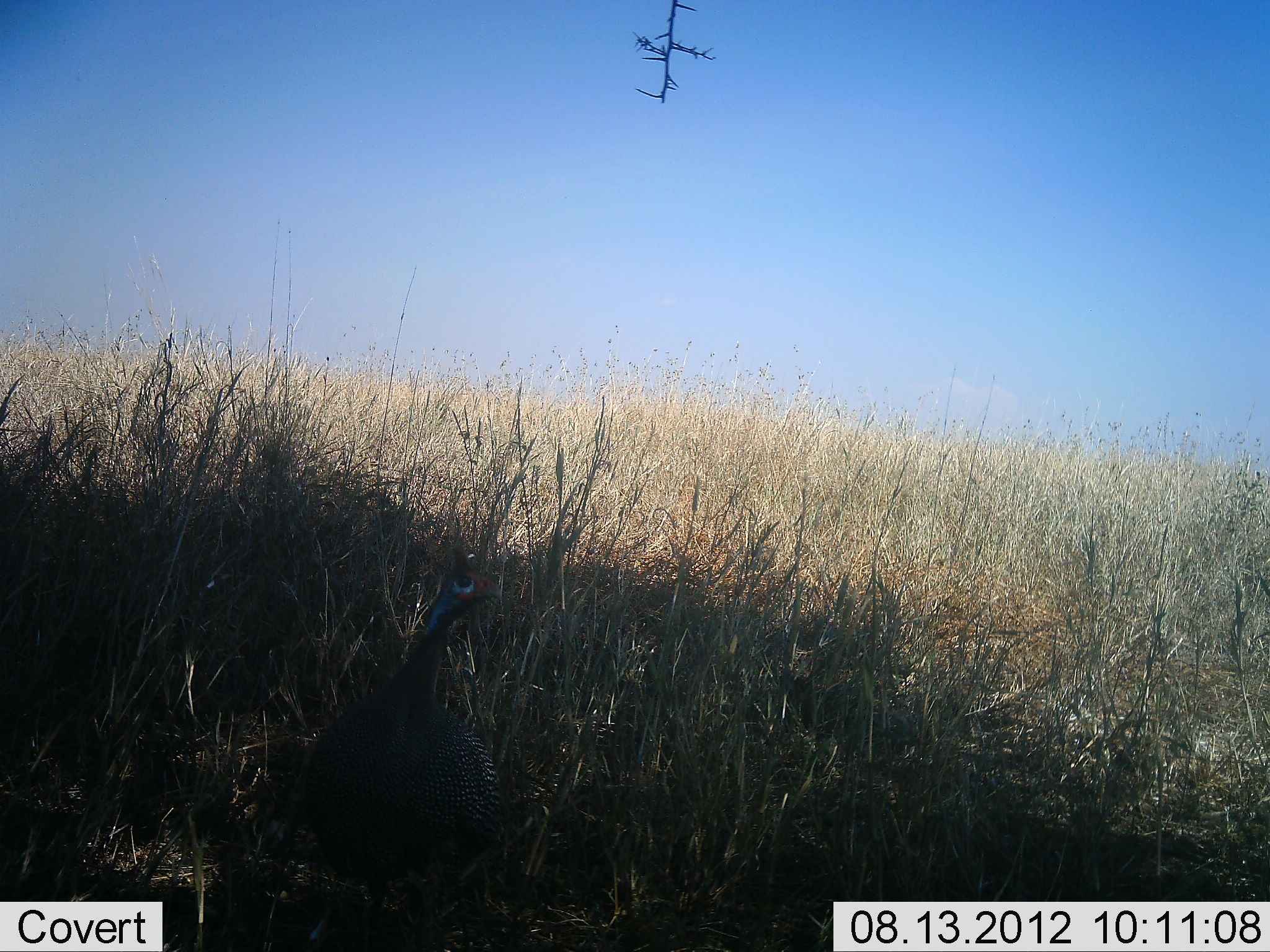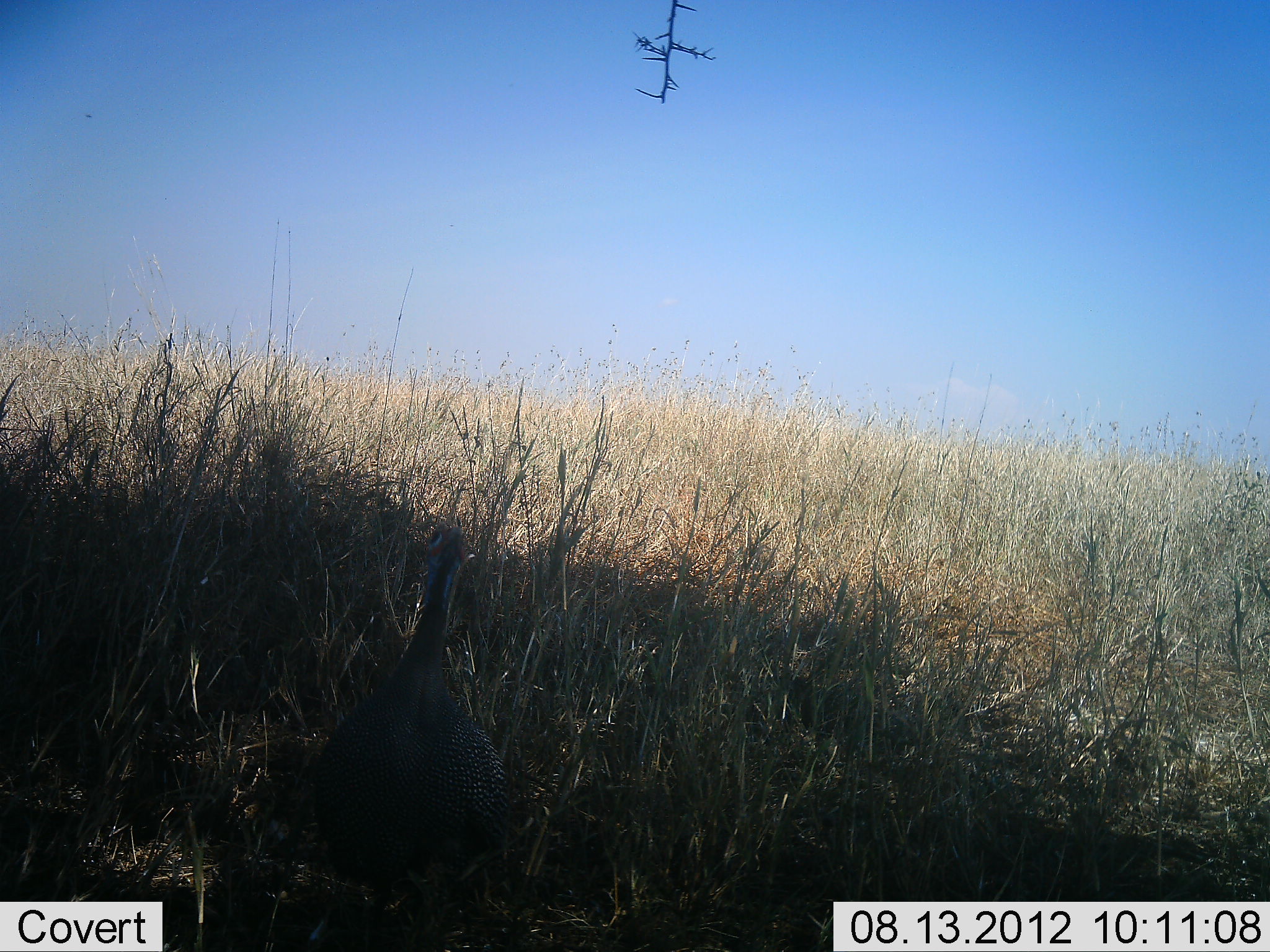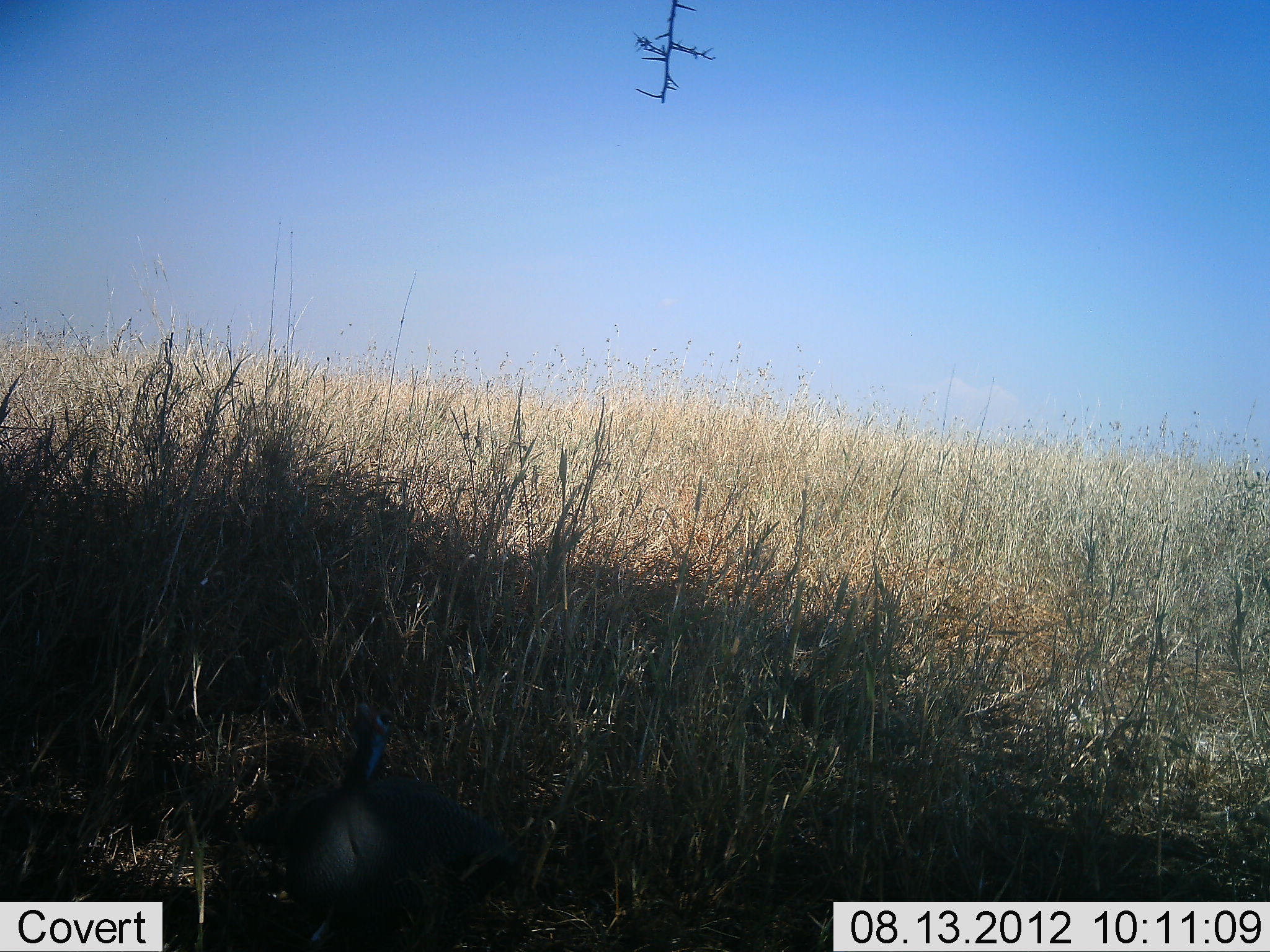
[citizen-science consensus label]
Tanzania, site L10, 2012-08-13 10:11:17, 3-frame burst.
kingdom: Animalia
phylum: Chordata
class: Aves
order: Galliformes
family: Numididae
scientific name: Numididae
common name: guinea fowl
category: guineafowl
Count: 1.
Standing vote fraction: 60%.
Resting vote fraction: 0%.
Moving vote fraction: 40%.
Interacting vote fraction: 0%.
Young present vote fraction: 0%.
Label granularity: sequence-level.